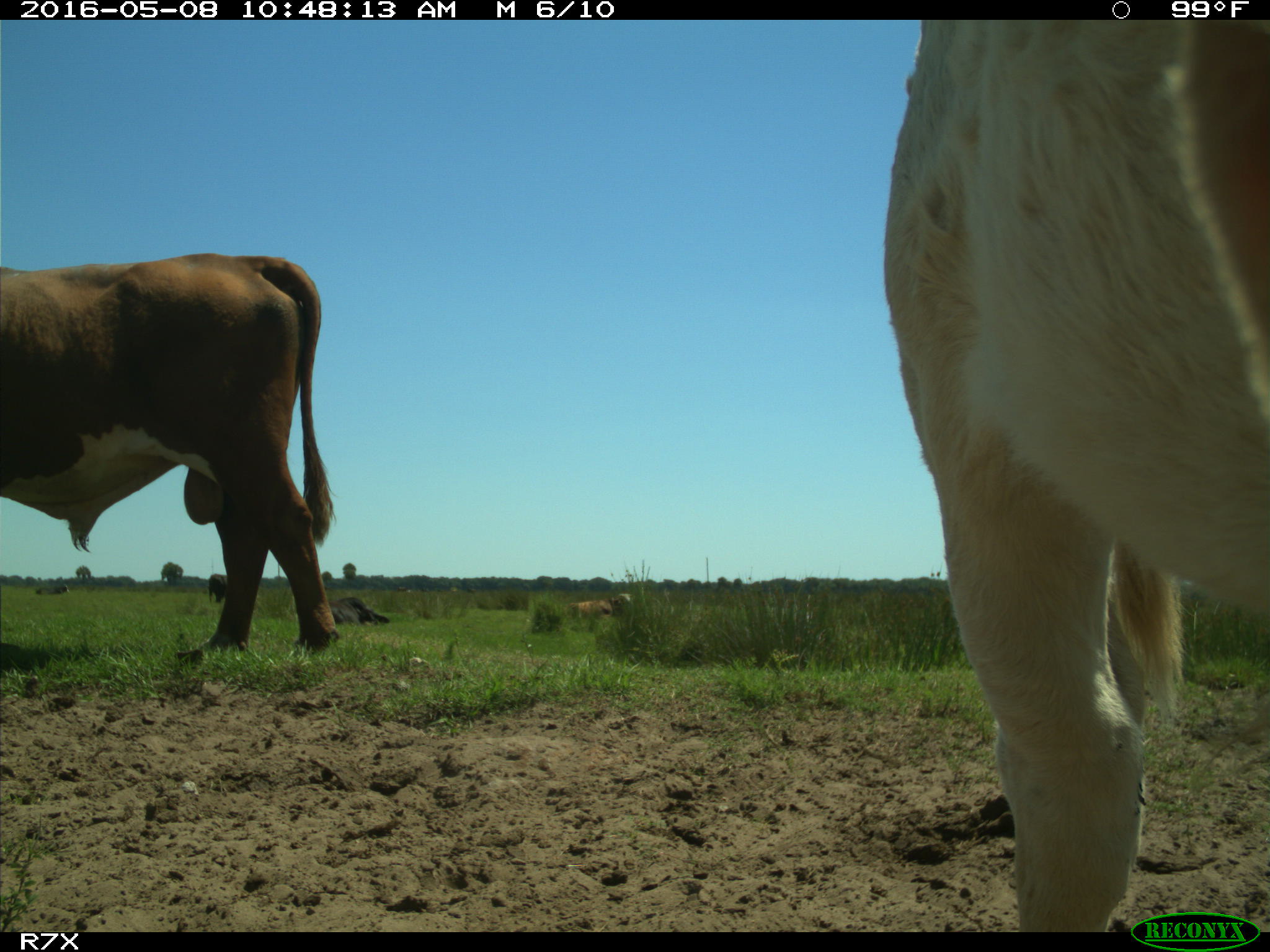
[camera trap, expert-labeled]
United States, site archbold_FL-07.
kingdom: Animalia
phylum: Chordata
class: Mammalia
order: Artiodactyla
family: Bovidae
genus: Bos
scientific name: Bos taurus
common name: domestic cow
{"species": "Bos taurus (domestic cow)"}